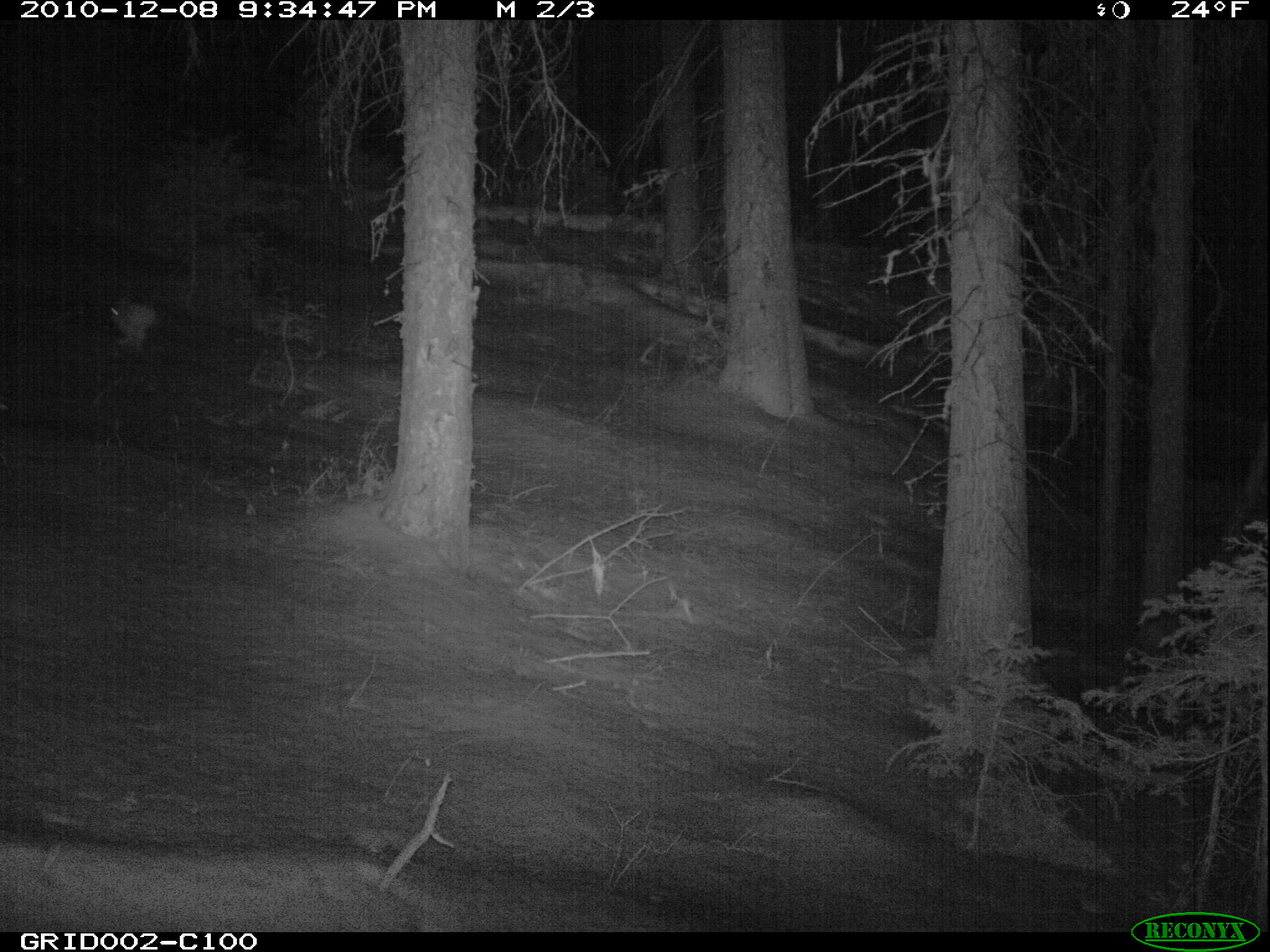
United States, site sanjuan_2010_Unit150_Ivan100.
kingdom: Animalia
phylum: Chordata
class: Mammalia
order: Lagomorpha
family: Leporidae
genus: Lepus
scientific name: Lepus americanus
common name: snowshoe hare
Lepus americanus (snowshoe hare).